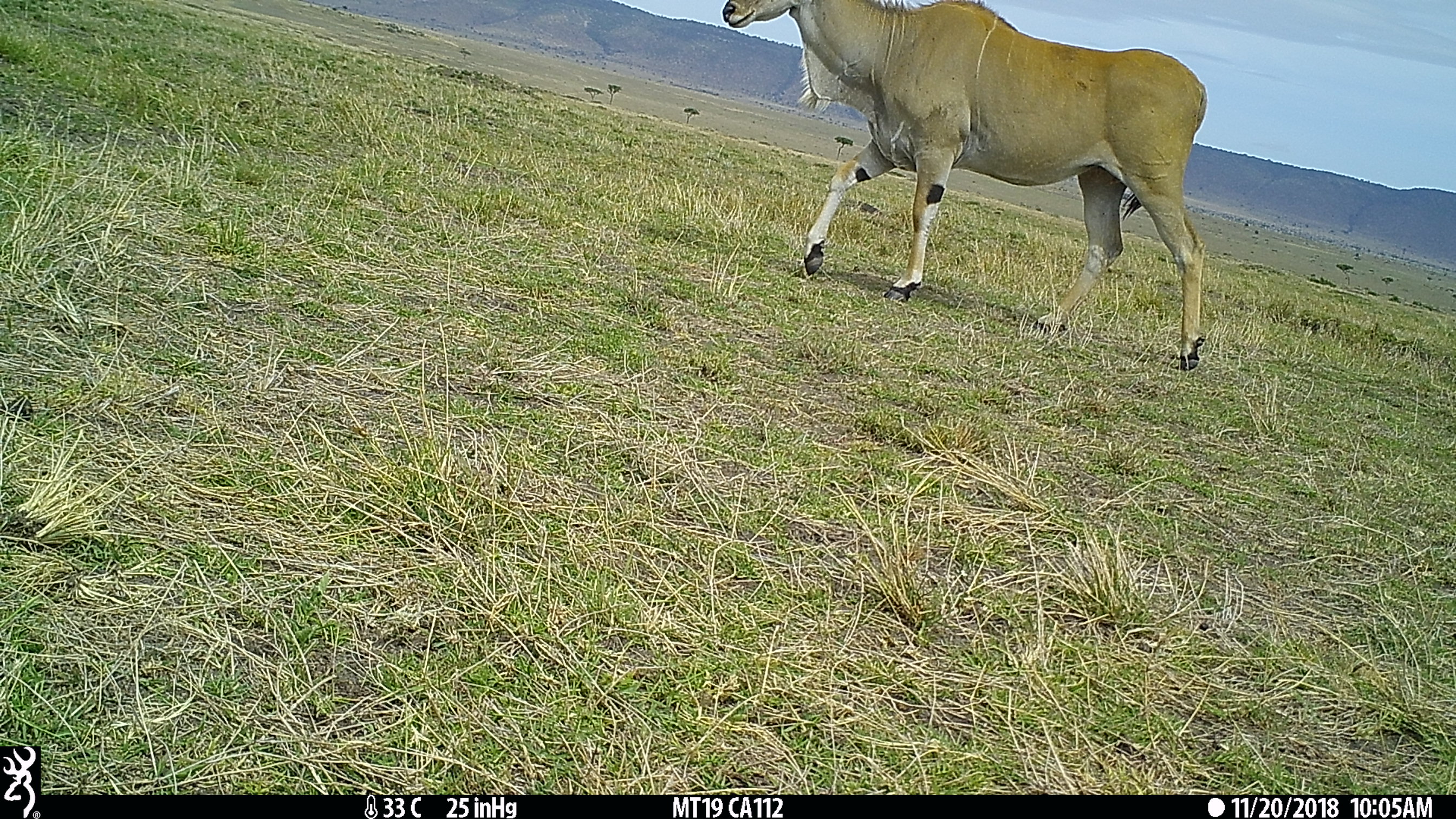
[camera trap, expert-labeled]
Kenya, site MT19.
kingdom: Animalia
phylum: Chordata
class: Mammalia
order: Artiodactyla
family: Bovidae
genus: Tragelaphus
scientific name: Tragelaphus oryx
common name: eland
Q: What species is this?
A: Eland (Tragelaphus oryx).